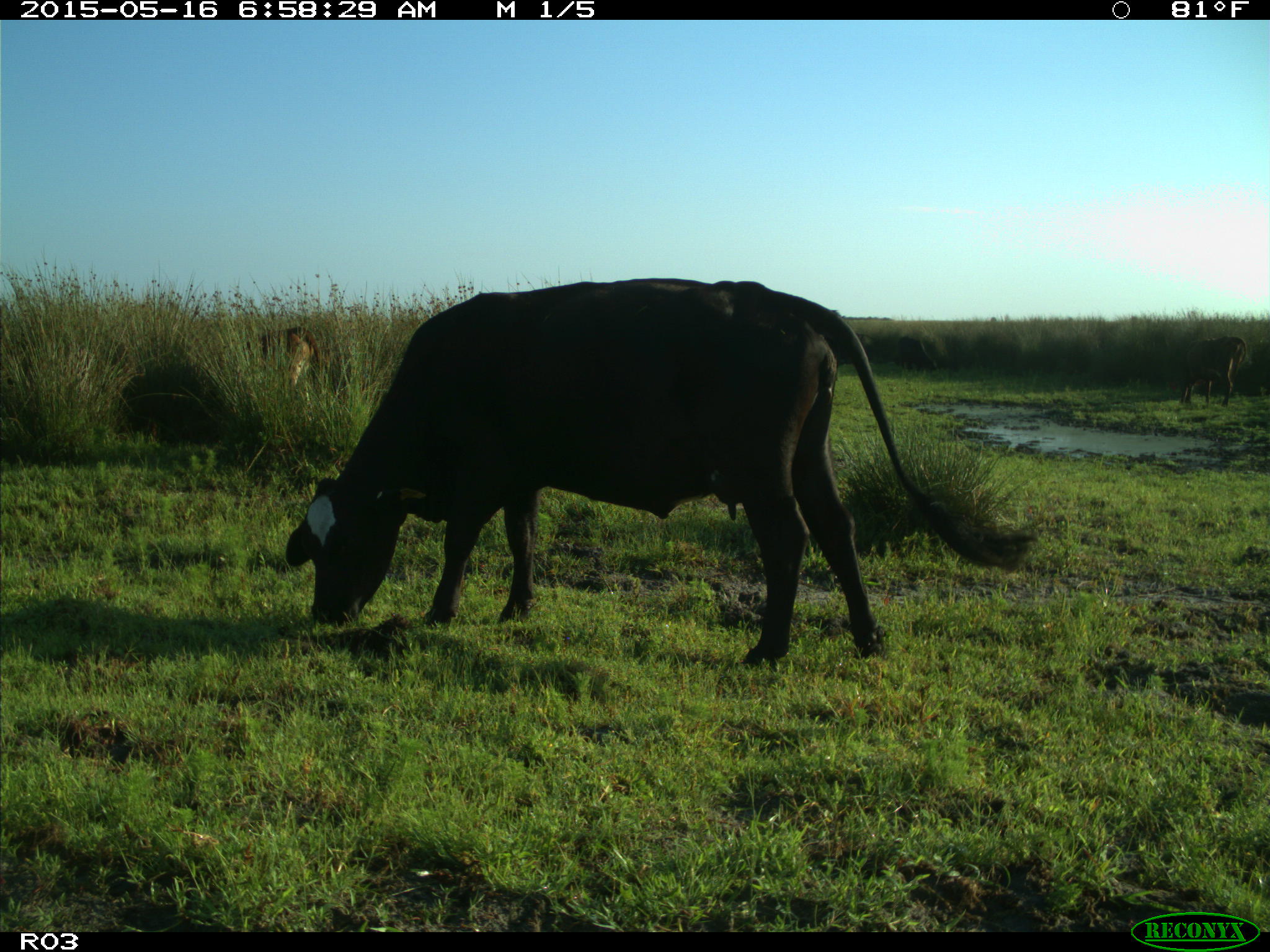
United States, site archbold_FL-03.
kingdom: Animalia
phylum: Chordata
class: Mammalia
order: Artiodactyla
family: Bovidae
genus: Bos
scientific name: Bos taurus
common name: domestic cow